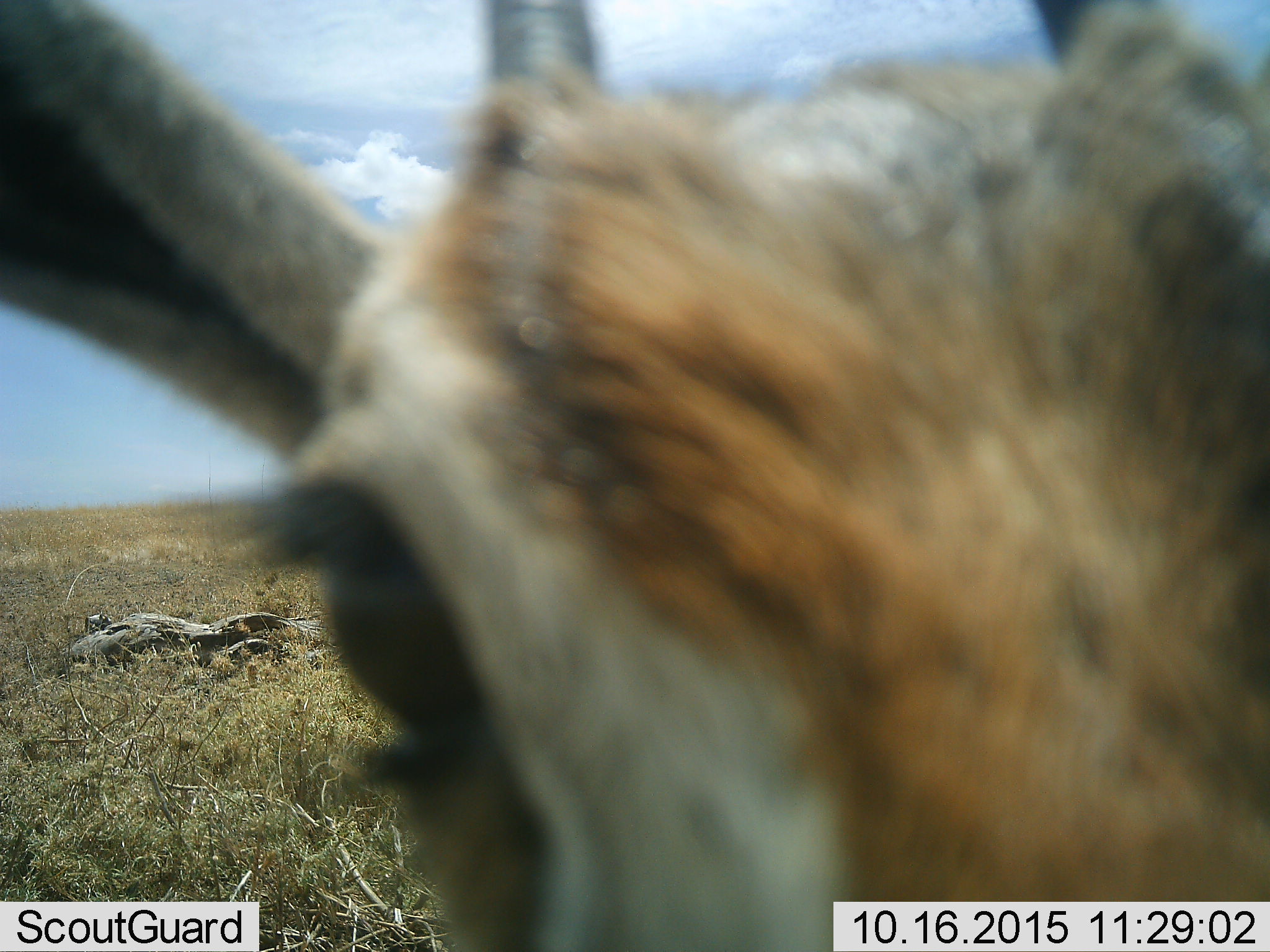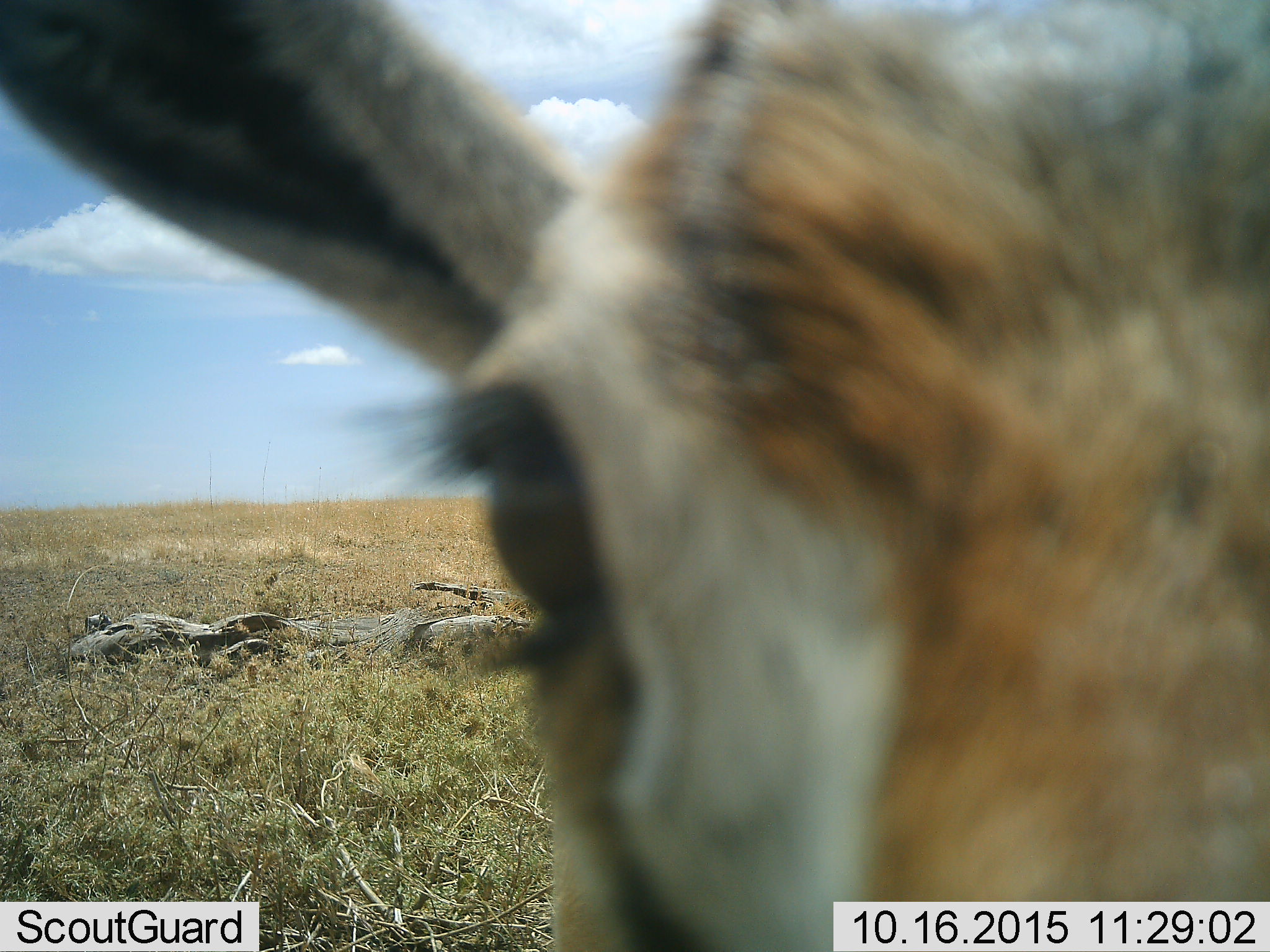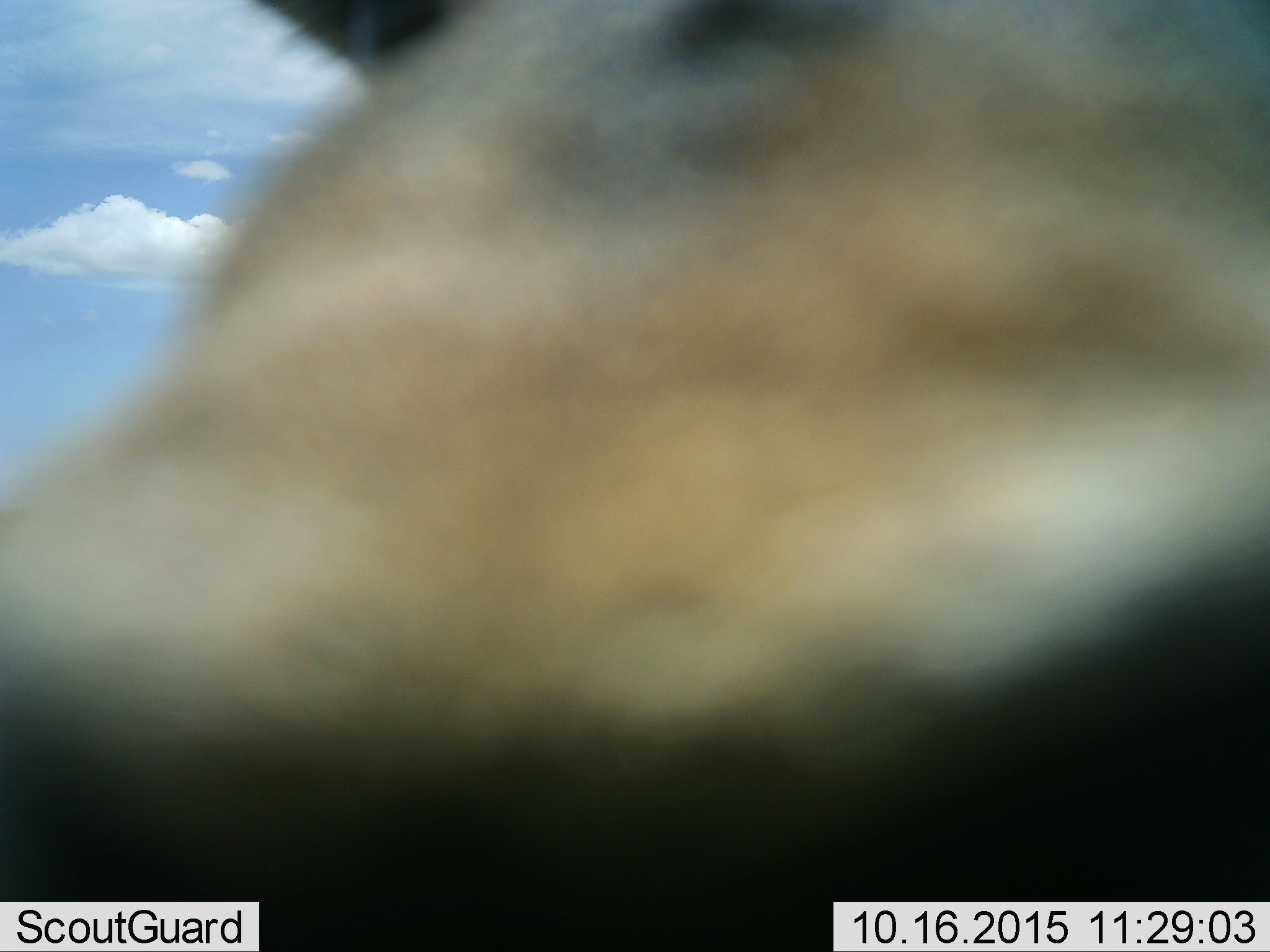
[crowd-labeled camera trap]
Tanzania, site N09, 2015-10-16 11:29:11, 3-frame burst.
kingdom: Animalia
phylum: Chordata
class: Mammalia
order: Artiodactyla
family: Bovidae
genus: Eudorcas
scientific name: Eudorcas thomsonii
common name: thomson's gazelle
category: gazellethomsons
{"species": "gazellethomsons (thomson's gazelle) (Eudorcas thomsonii)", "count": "1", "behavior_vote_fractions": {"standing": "43%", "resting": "0%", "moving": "14%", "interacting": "43%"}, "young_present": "0%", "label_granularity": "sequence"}